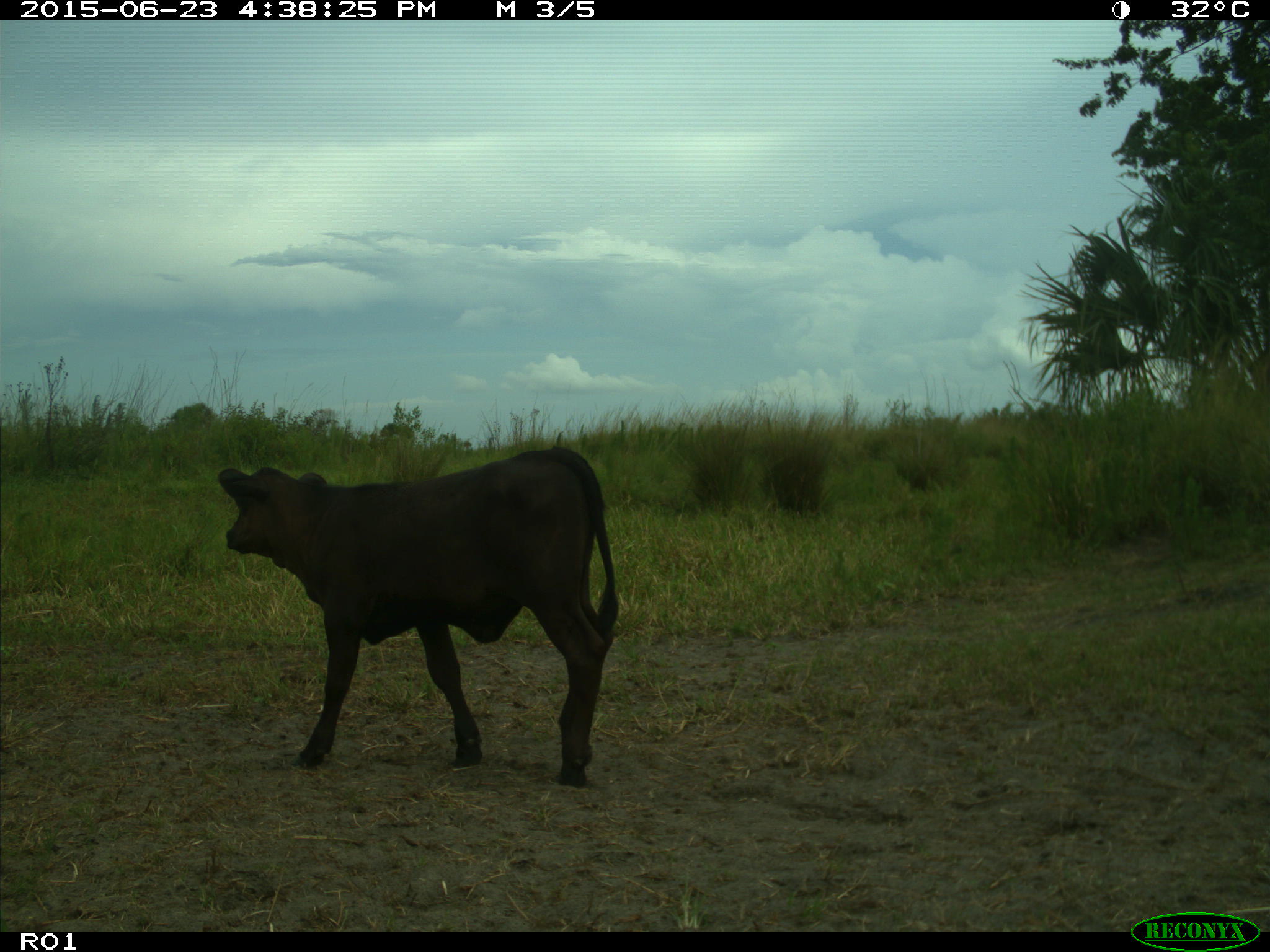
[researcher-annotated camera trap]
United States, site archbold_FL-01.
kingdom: Animalia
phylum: Chordata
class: Mammalia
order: Artiodactyla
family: Bovidae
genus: Bos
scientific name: Bos taurus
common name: domestic cow